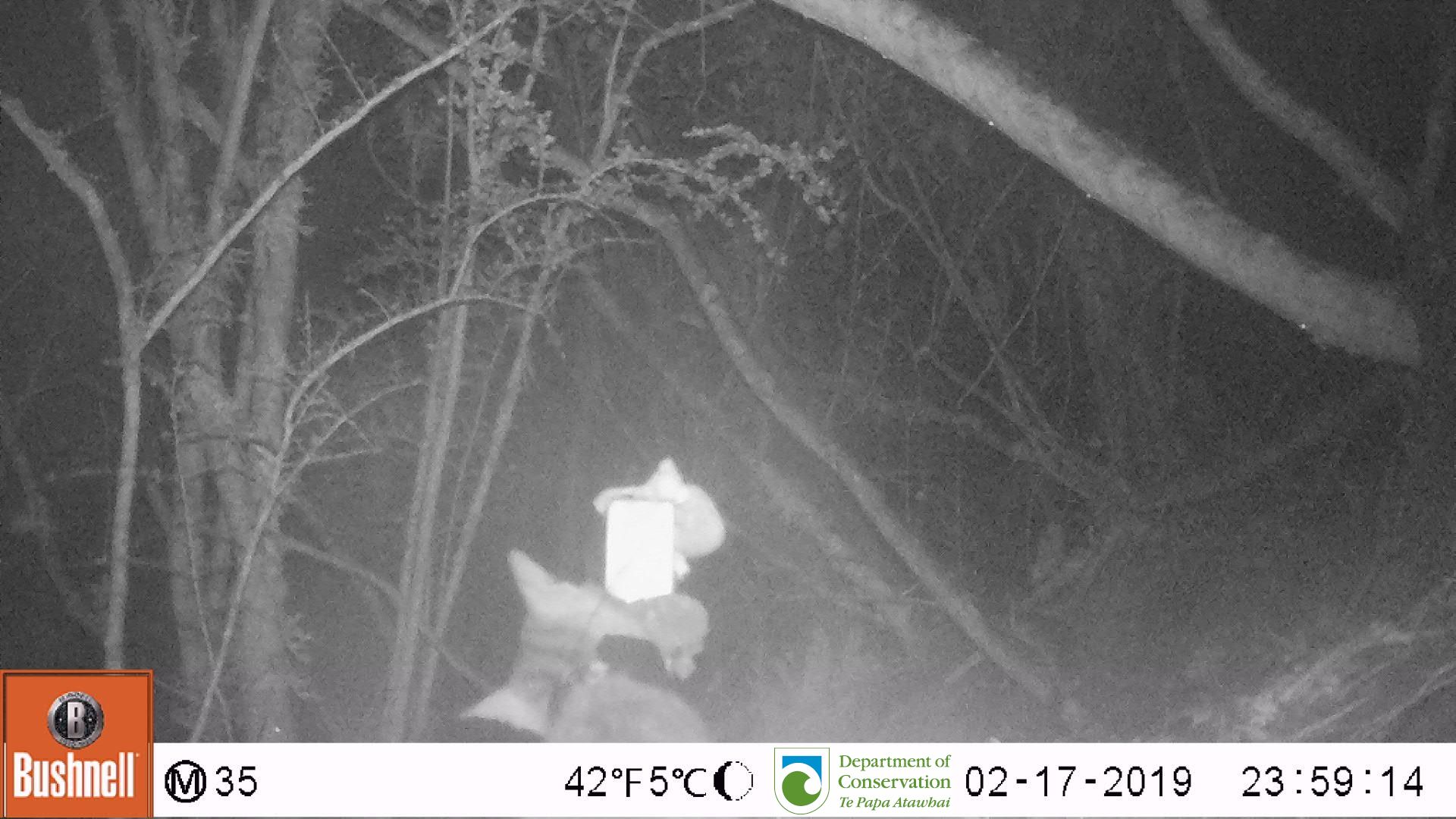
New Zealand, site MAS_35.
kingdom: Animalia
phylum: Chordata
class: Mammalia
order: Carnivora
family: Felidae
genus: Felis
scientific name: Felis catus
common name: domestic cat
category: cat